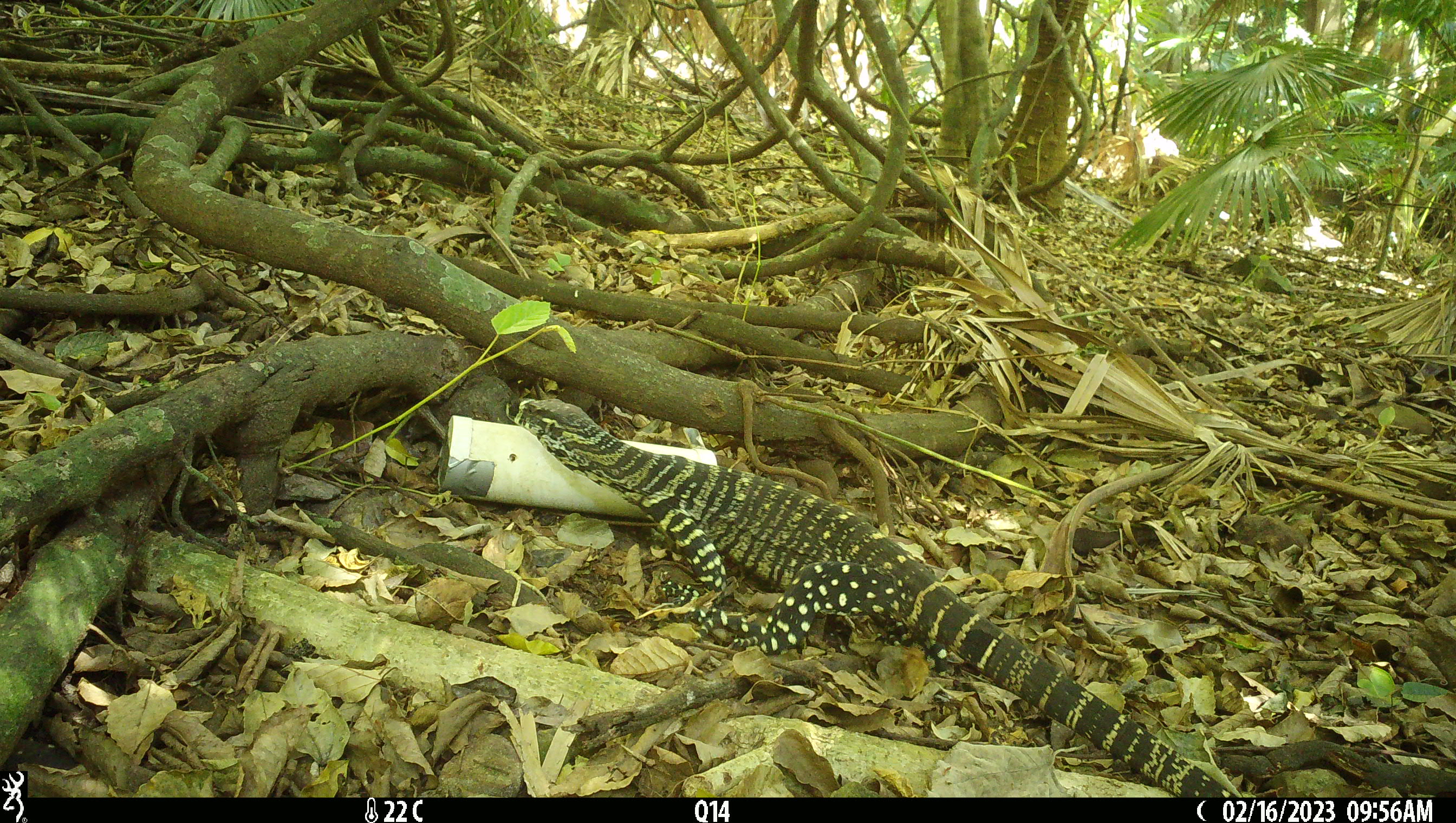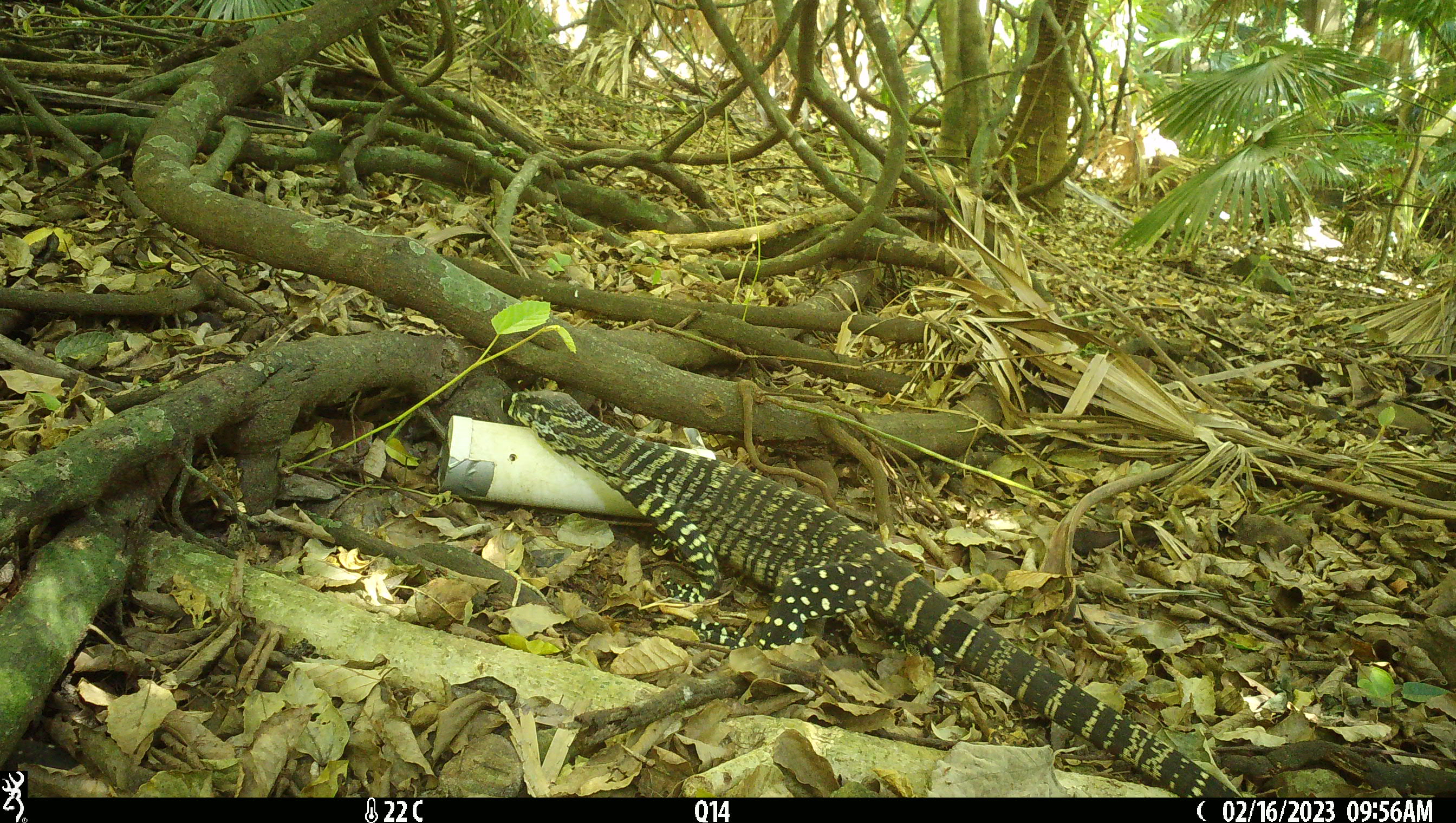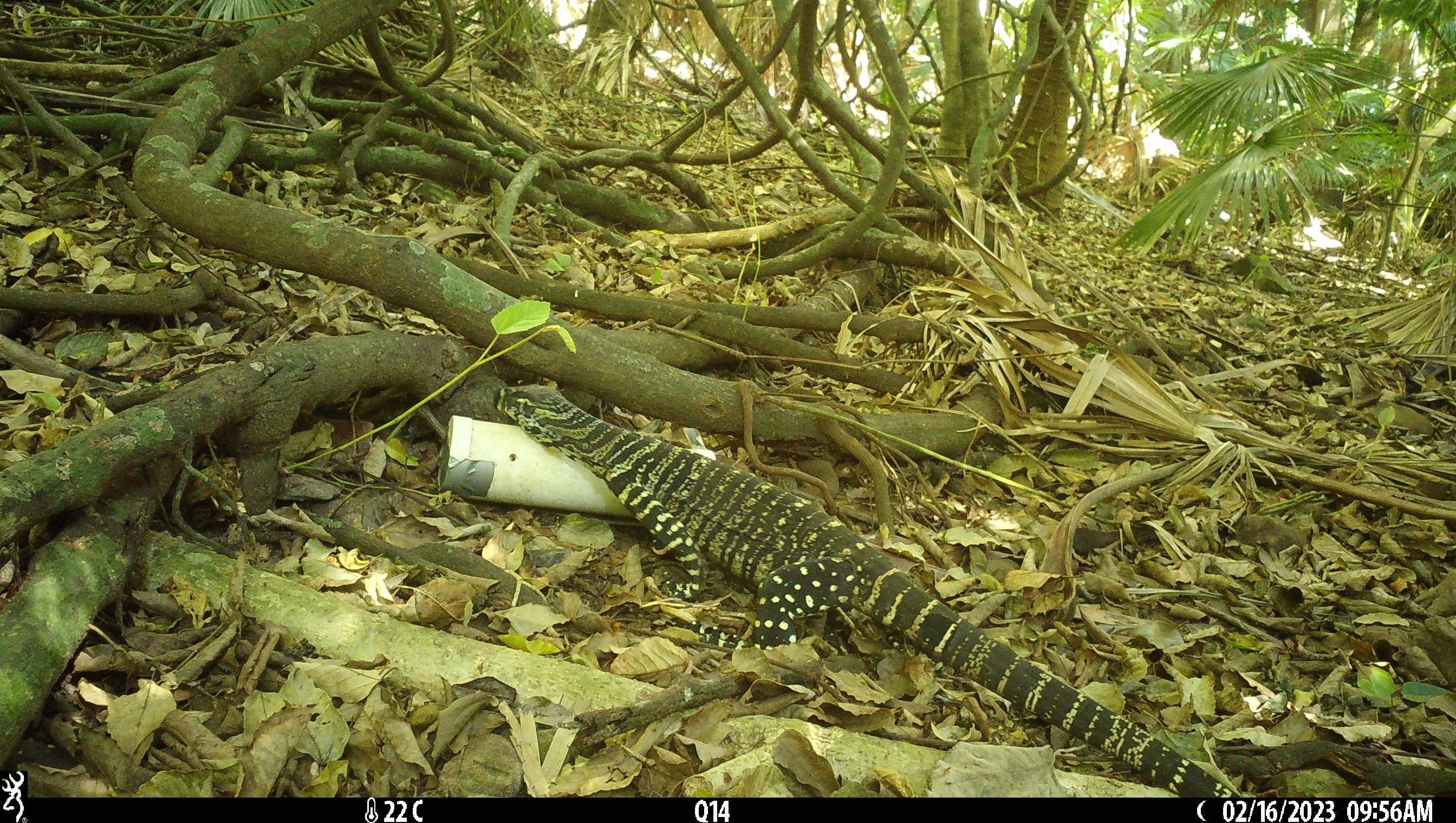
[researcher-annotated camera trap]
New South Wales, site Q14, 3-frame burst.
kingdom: Animalia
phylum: Chordata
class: Reptilia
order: Squamata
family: Varanidae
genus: Varanus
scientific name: Varanus varius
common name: lace monitor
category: goanna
Goanna (lace monitor) (Varanus varius).